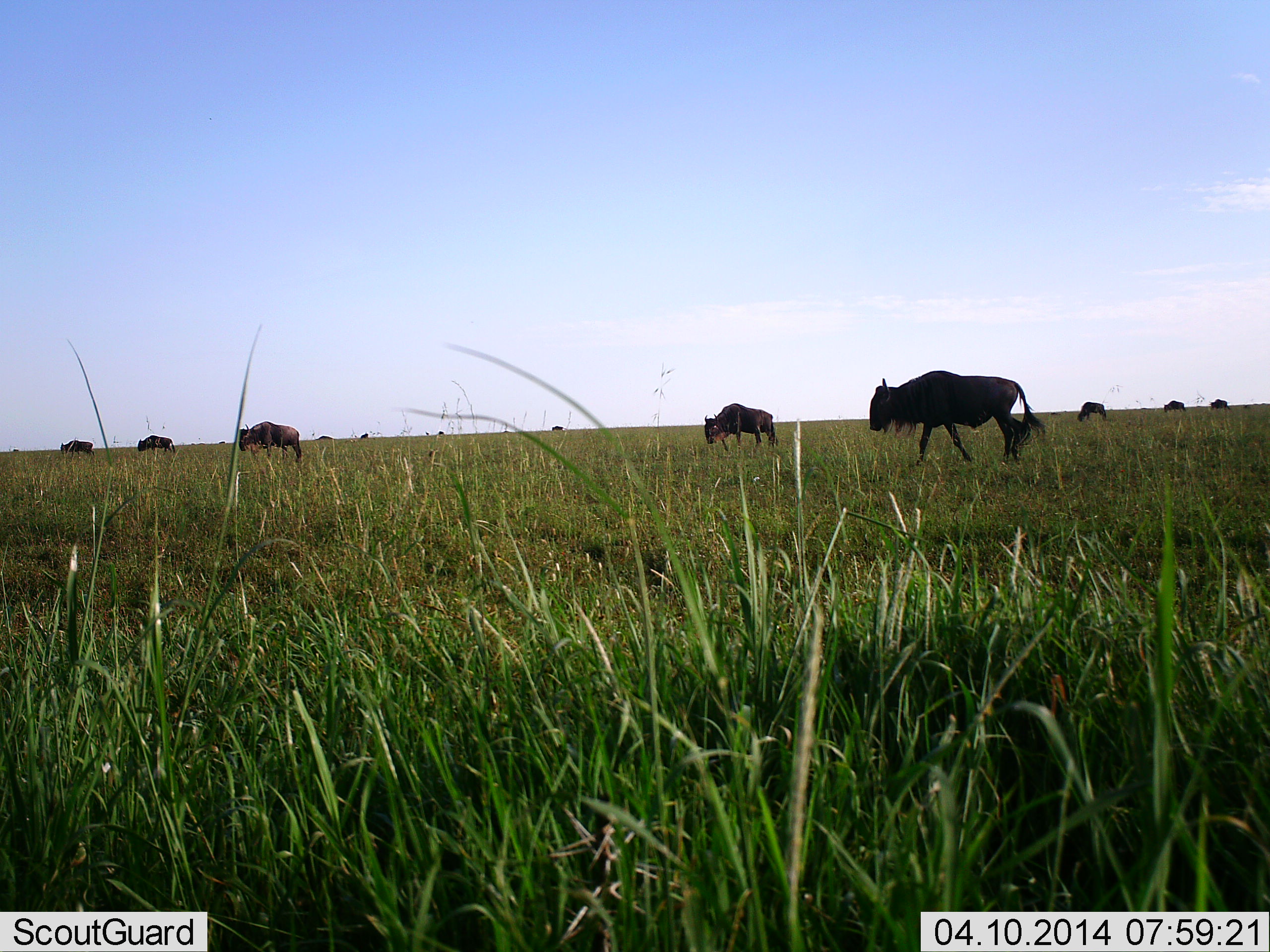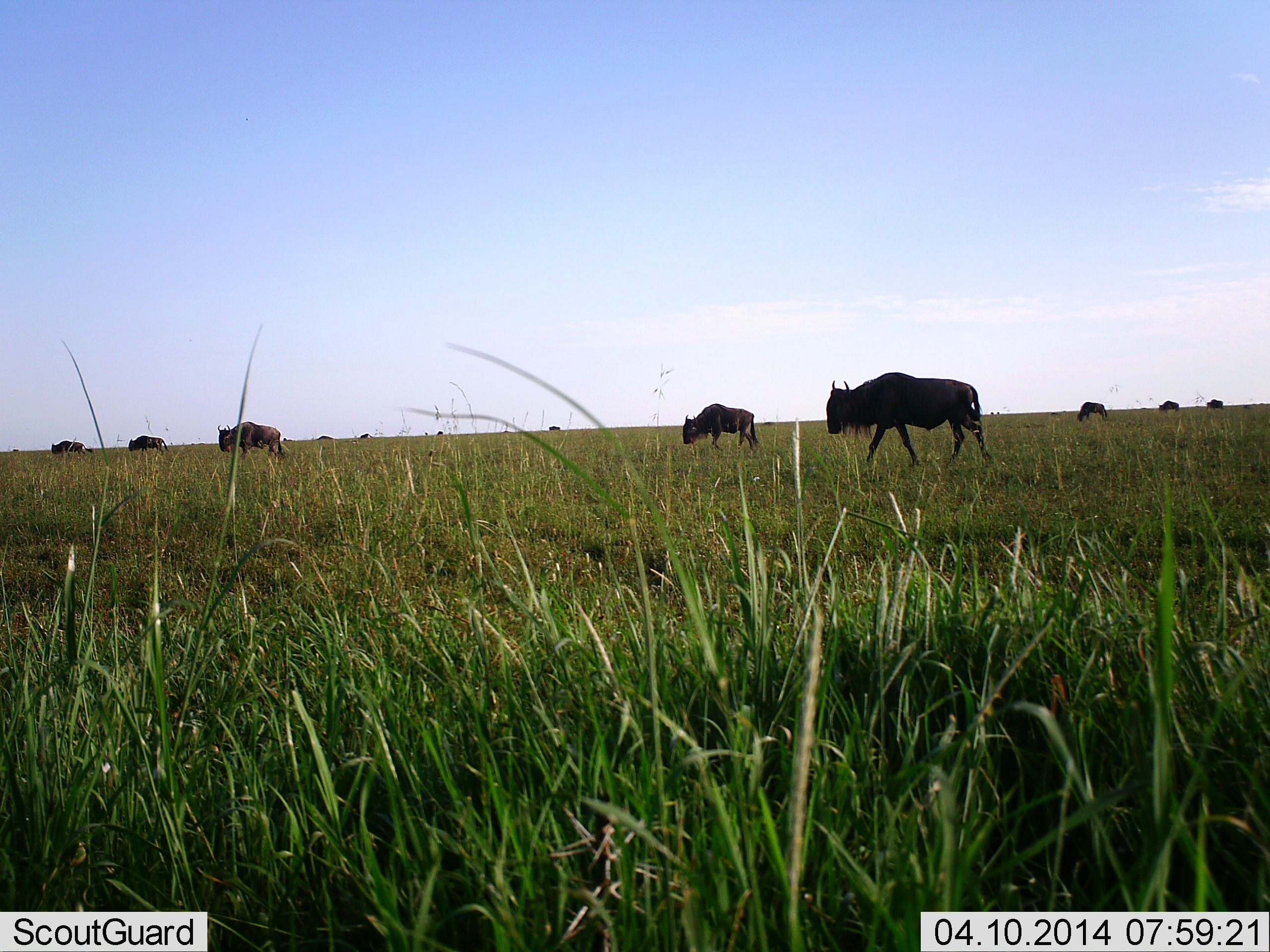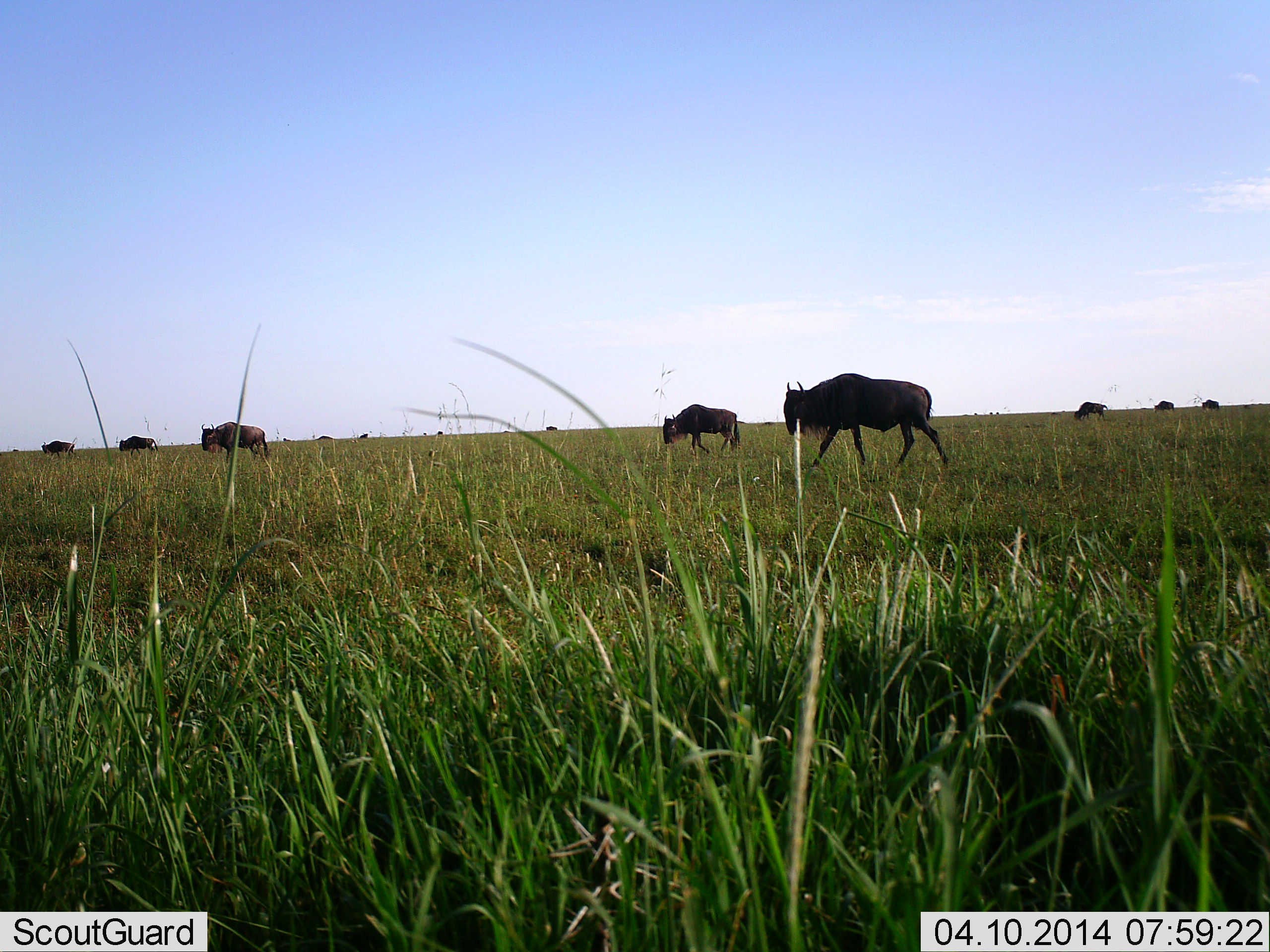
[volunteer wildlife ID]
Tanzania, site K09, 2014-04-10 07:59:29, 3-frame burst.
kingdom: Animalia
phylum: Chordata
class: Mammalia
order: Artiodactyla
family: Bovidae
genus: Connochaetes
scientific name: Connochaetes taurinus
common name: blue wildebeest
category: wildebeest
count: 11-50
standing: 0%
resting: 0%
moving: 100%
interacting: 0%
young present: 0%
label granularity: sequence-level